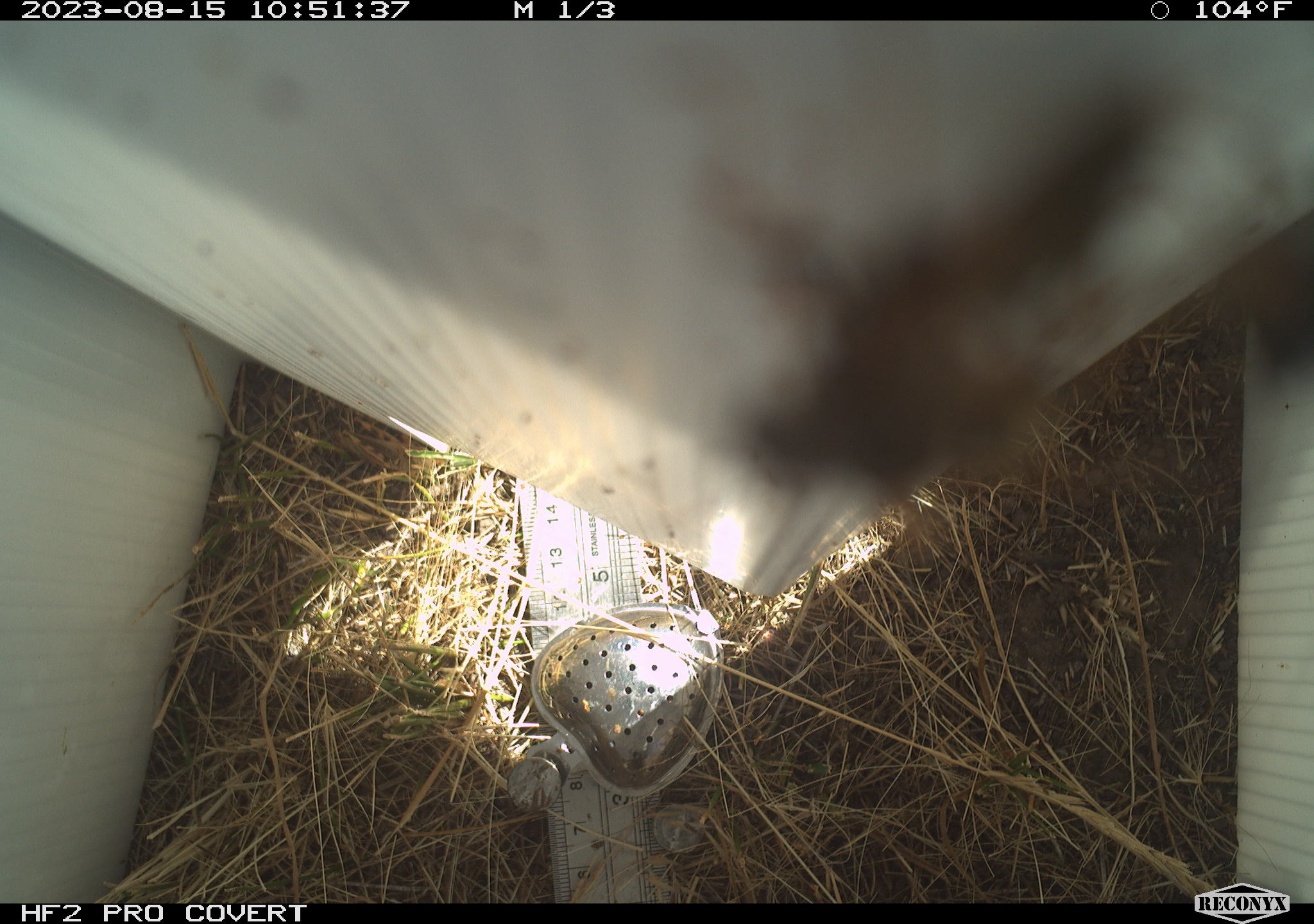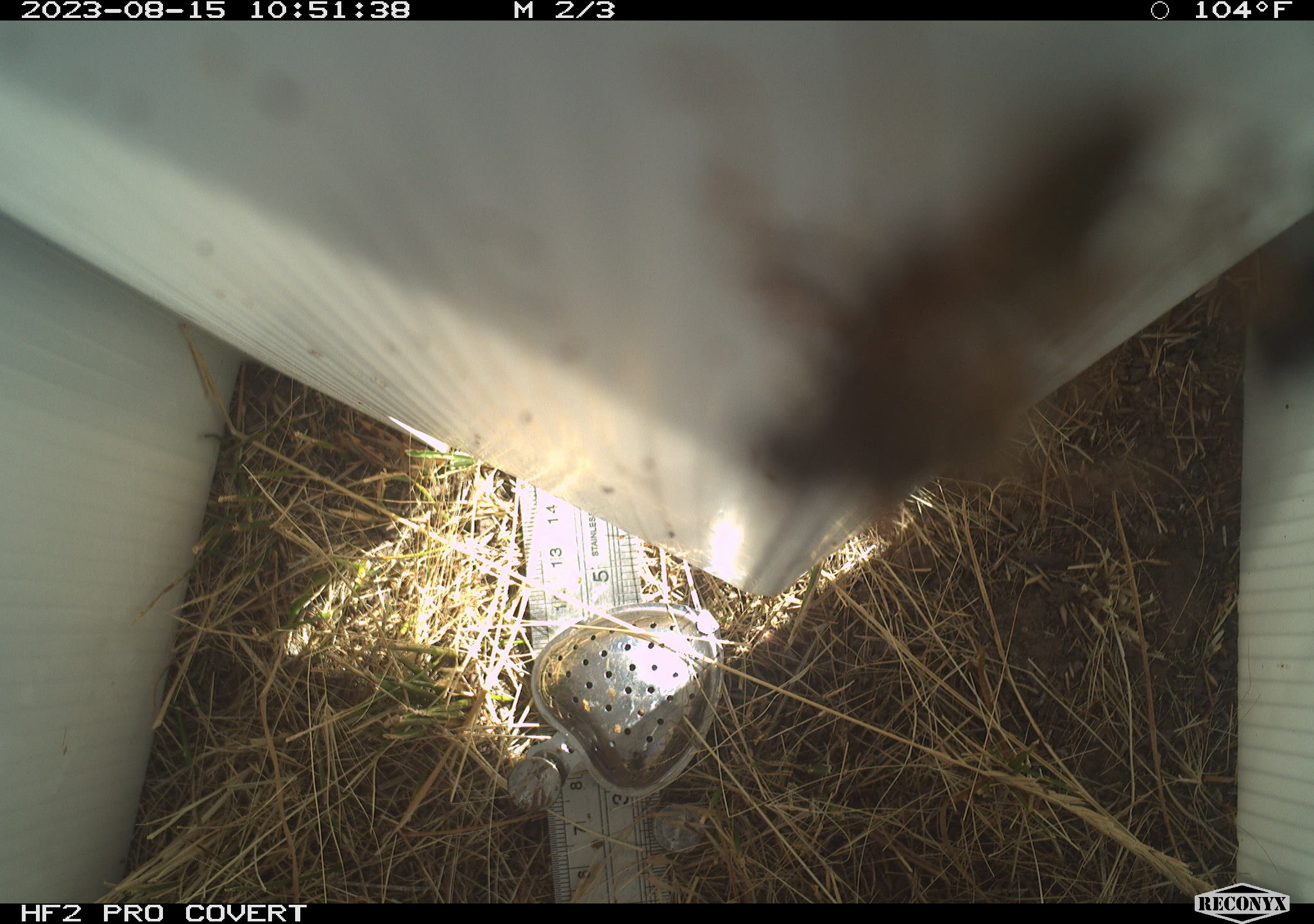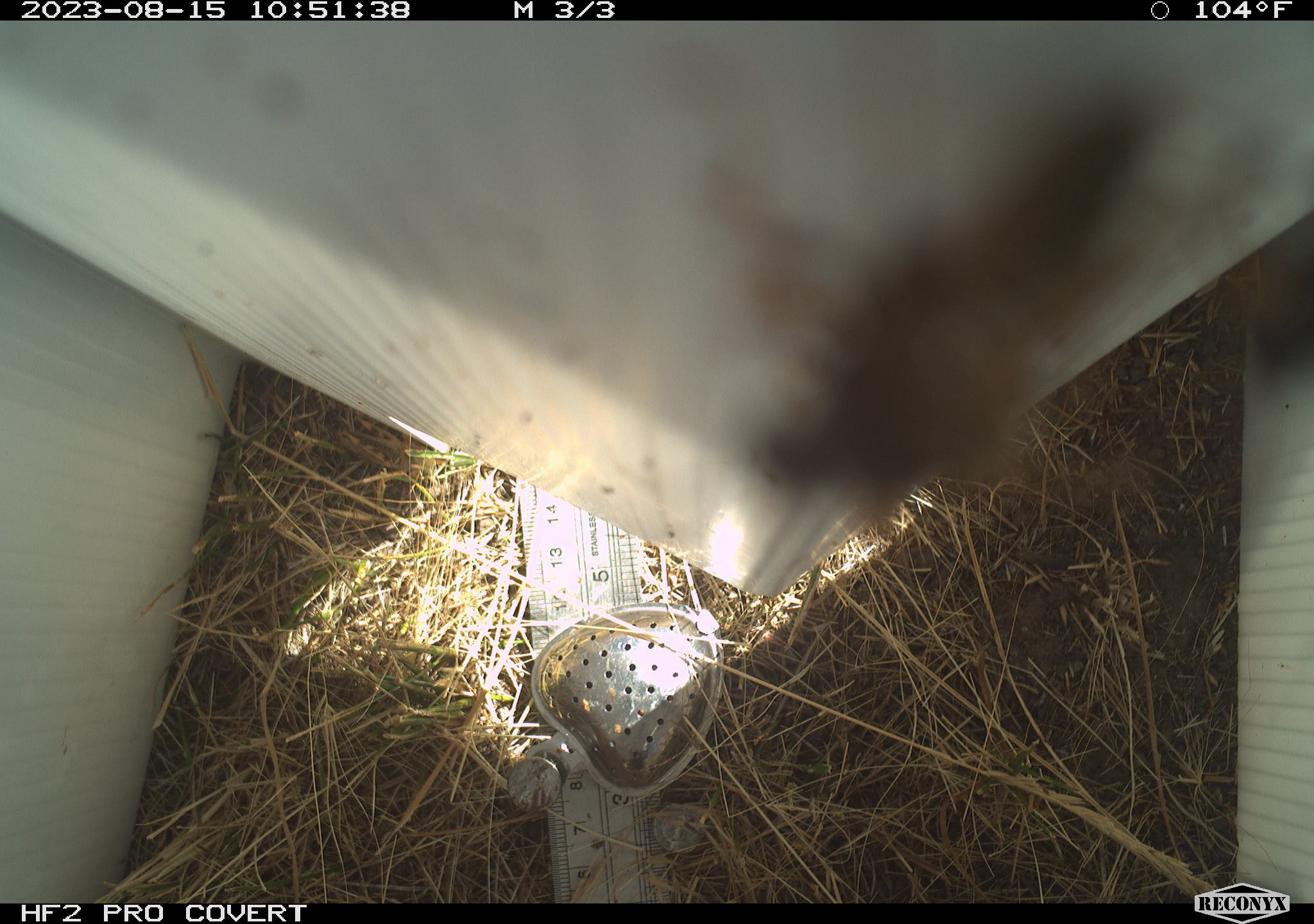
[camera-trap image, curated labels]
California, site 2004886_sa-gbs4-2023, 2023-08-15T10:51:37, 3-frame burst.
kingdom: Animalia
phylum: Arthropoda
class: Insecta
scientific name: Insecta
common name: insect